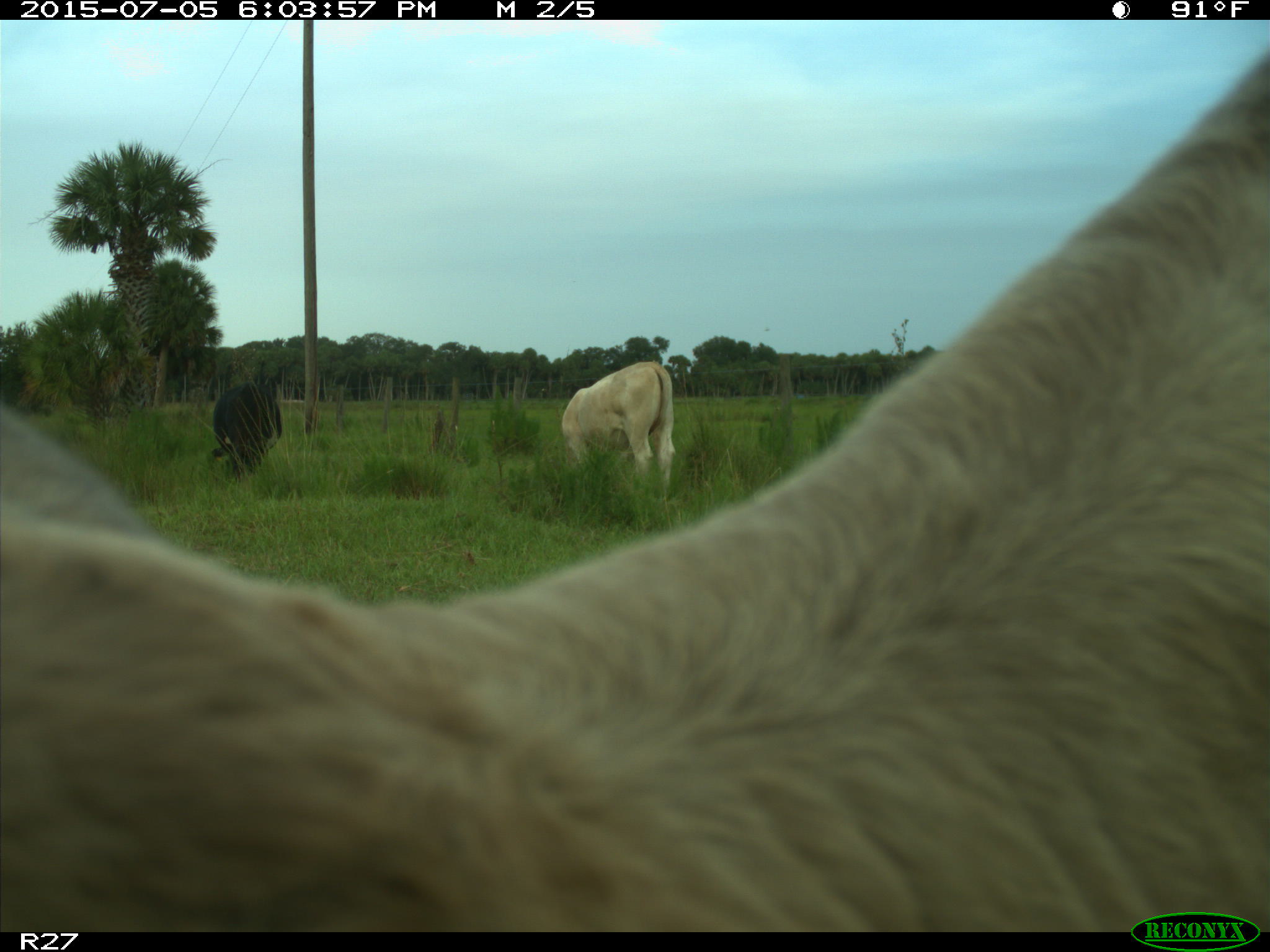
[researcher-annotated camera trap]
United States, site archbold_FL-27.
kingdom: Animalia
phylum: Chordata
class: Mammalia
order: Artiodactyla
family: Bovidae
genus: Bos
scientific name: Bos taurus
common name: domestic cow